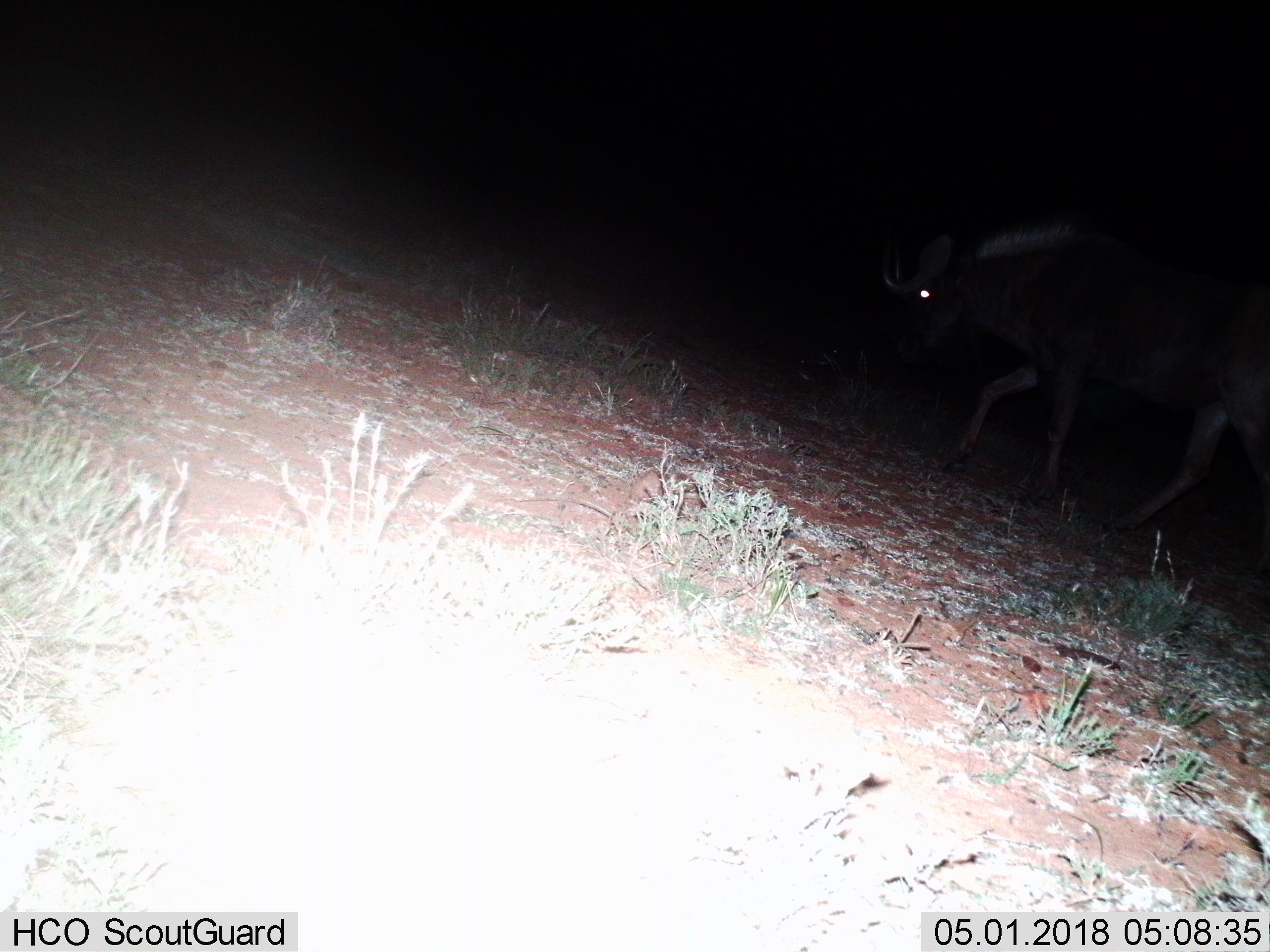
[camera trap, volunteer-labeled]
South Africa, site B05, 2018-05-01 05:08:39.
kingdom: Animalia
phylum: Chordata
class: Mammalia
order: Artiodactyla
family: Bovidae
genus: Connochaetes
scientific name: Connochaetes gnou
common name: black wildebeest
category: wildebeestblack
Wildebeestblack (black wildebeest) (Connochaetes gnou), count 1. Behavior (volunteer vote fractions): standing 0%, resting 0%, moving 100%, interacting 0%. Young present (vote fraction): 0%. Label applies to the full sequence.